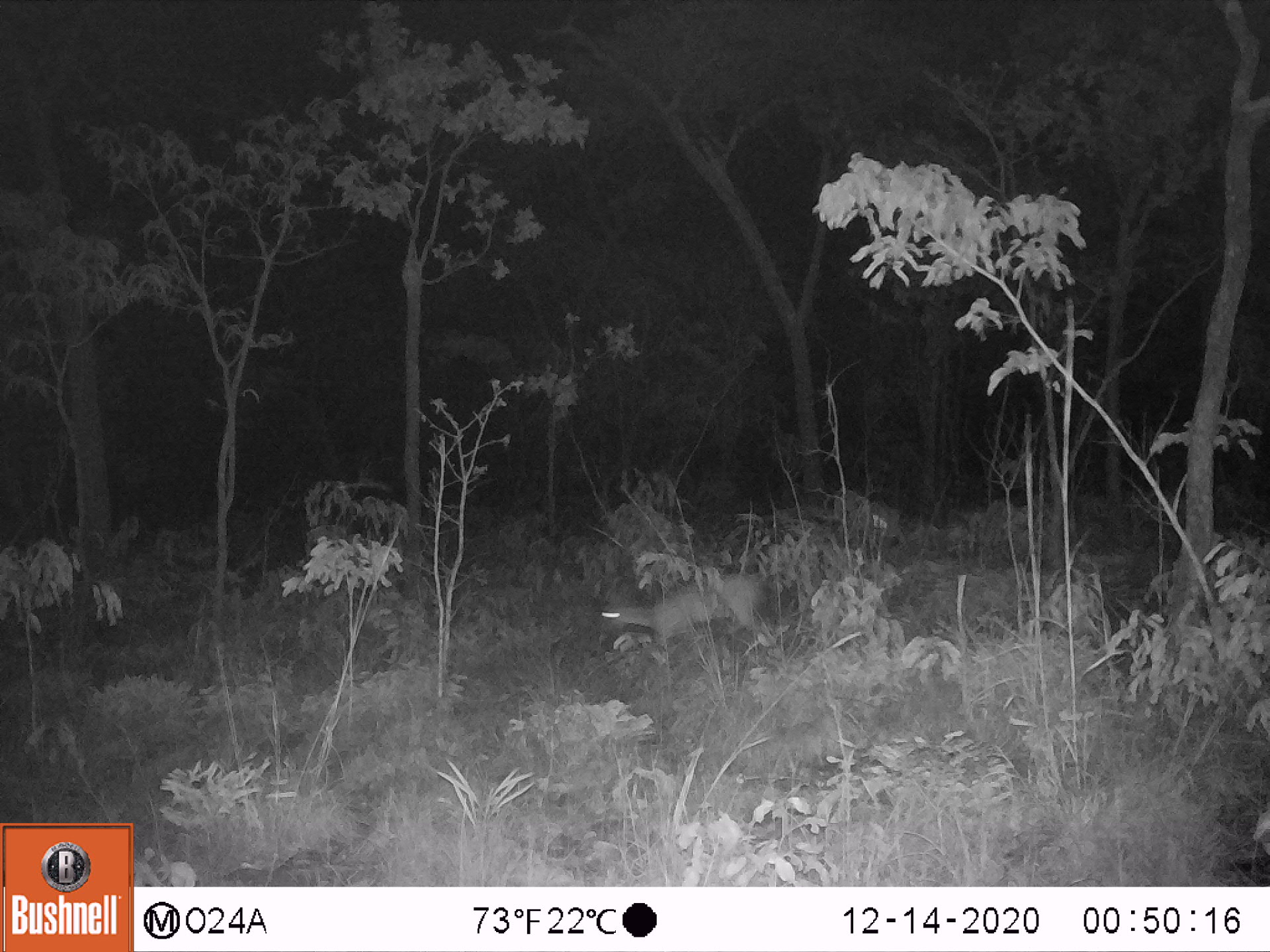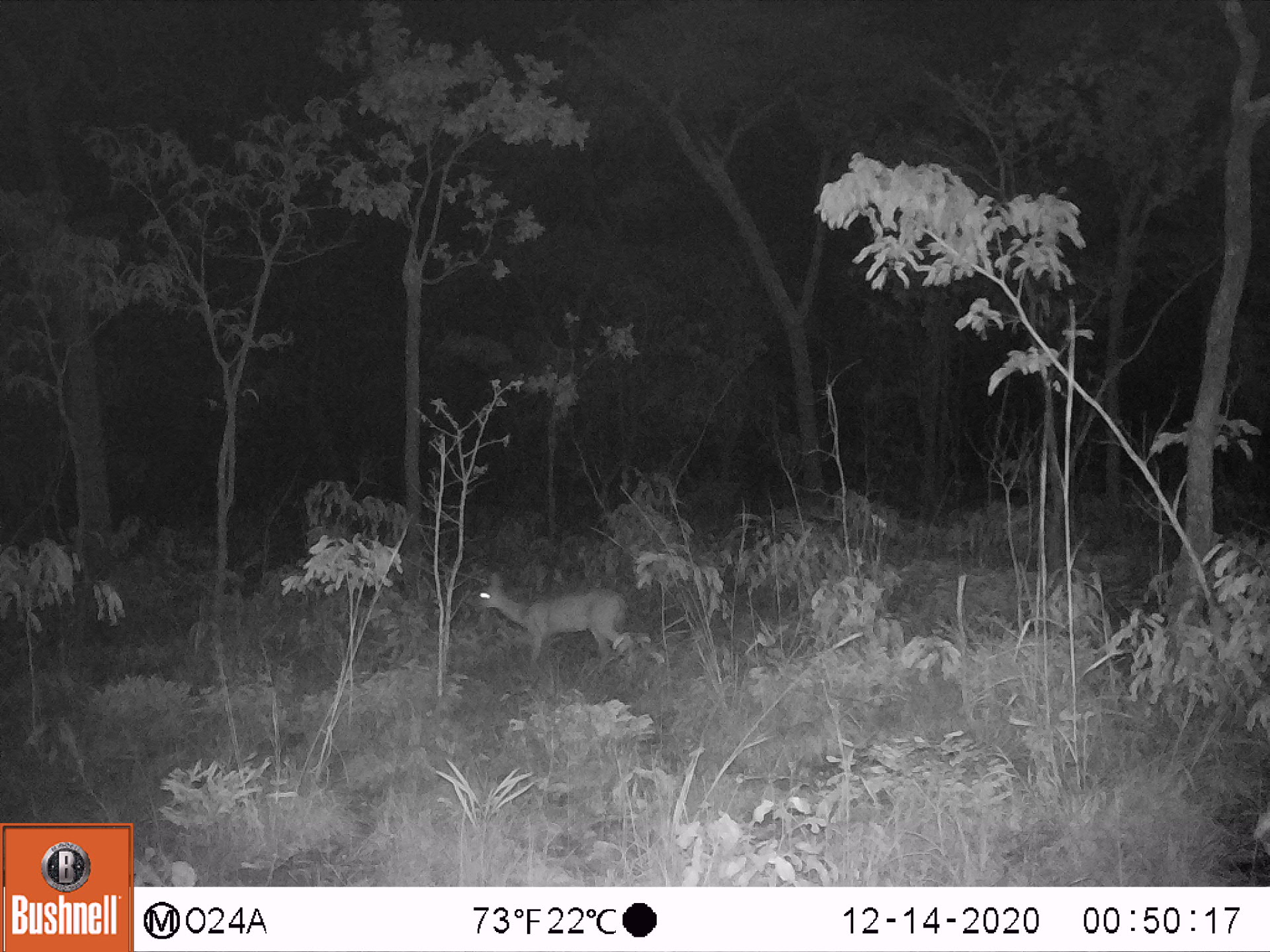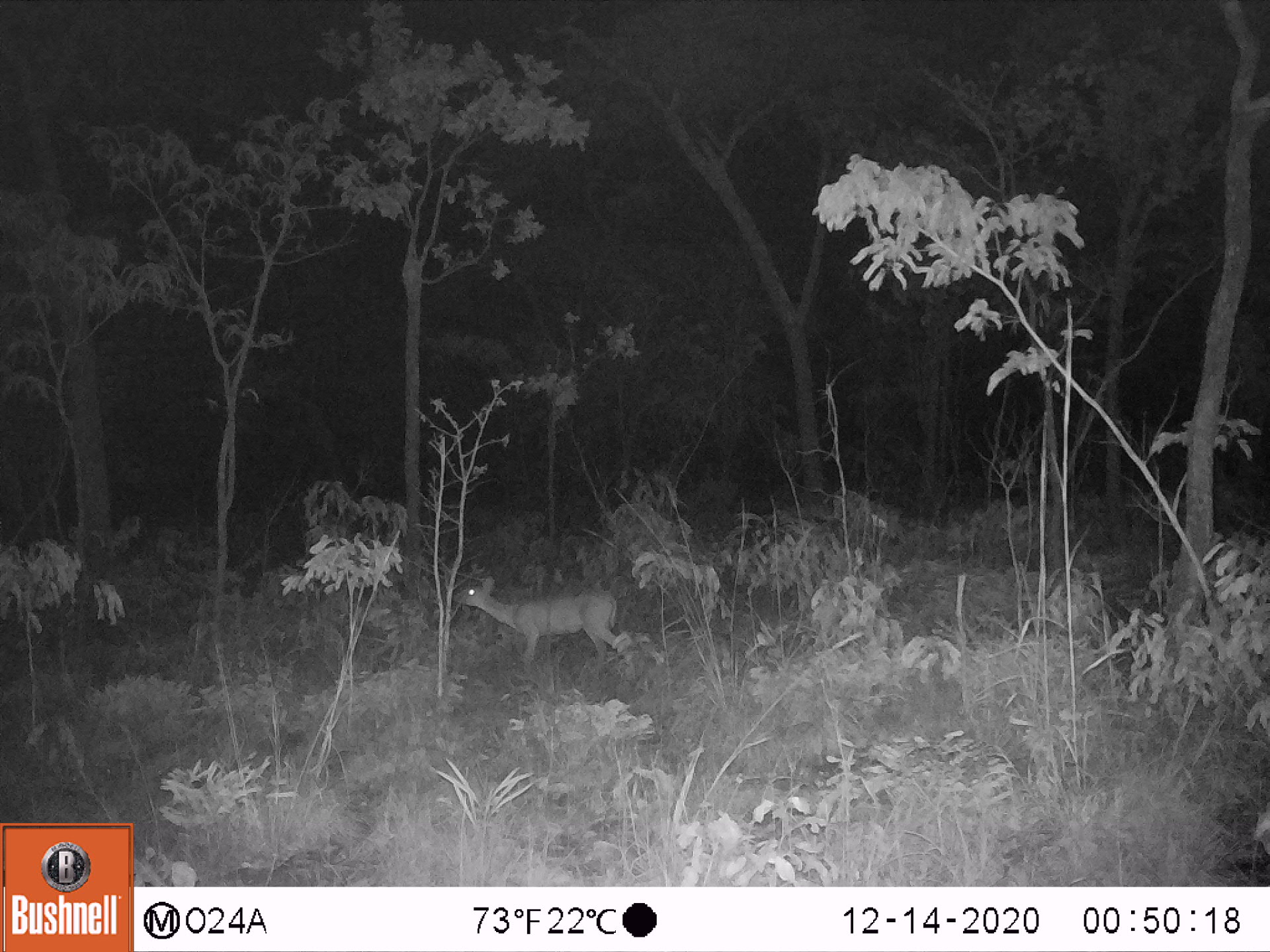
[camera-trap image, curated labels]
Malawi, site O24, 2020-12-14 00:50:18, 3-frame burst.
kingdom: Animalia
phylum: Chordata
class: Mammalia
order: Artiodactyla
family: Bovidae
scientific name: Antilopinae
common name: small antelope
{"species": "small antelope (Antilopinae)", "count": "1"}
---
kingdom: Animalia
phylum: Chordata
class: Mammalia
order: Artiodactyla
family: Bovidae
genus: Sylvicapra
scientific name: Sylvicapra grimmia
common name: common duiker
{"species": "common duiker (Sylvicapra grimmia)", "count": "1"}